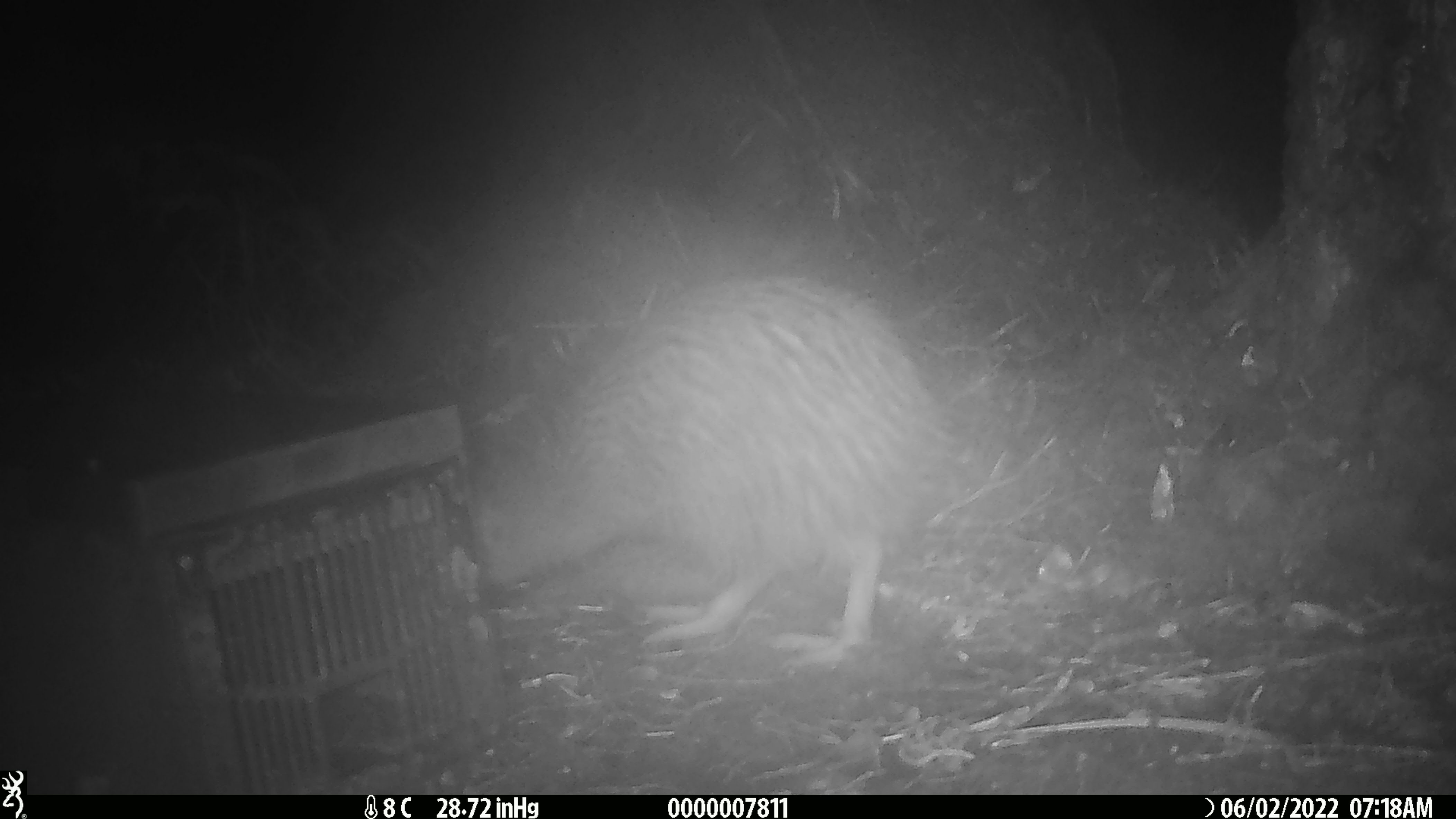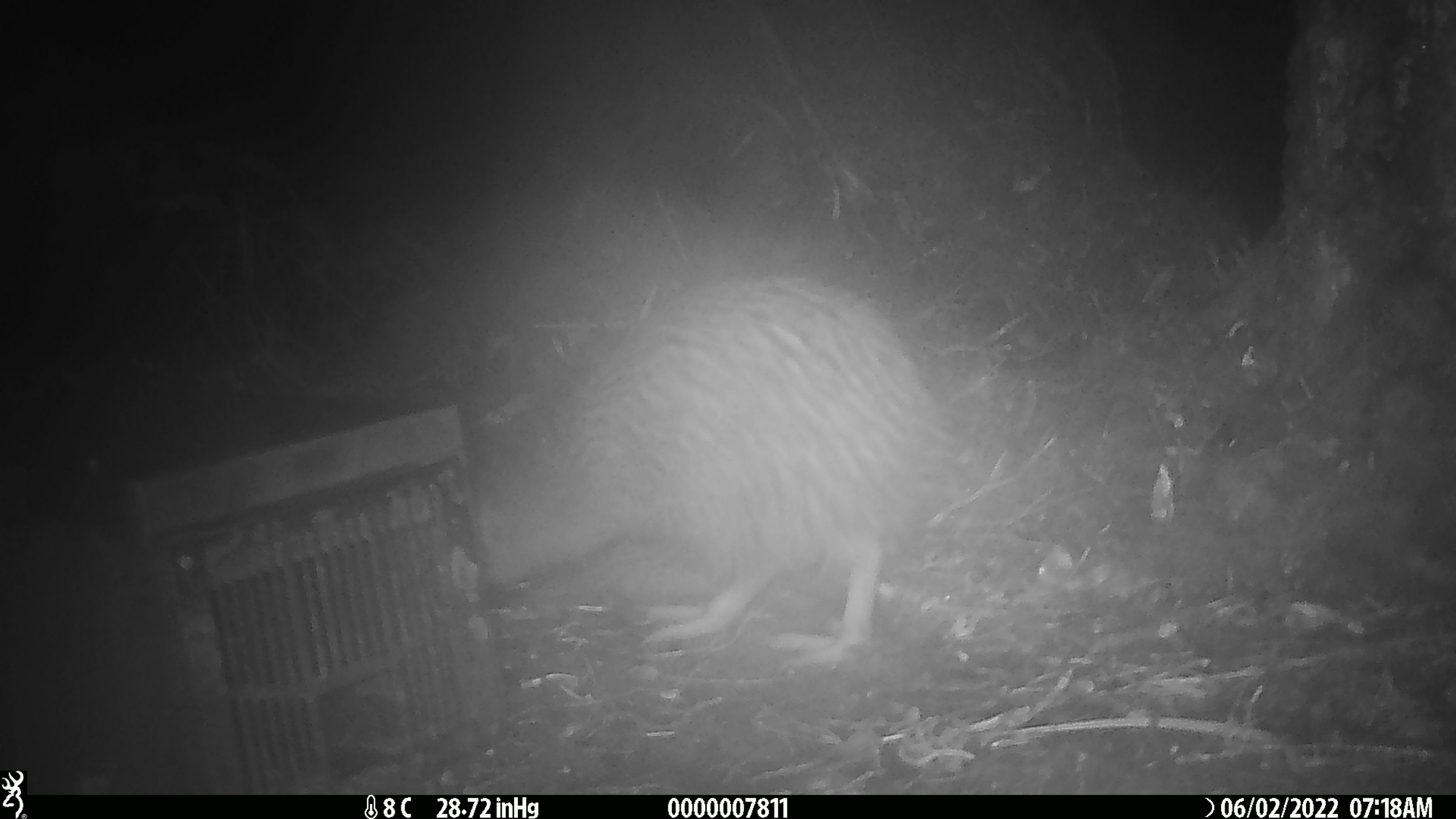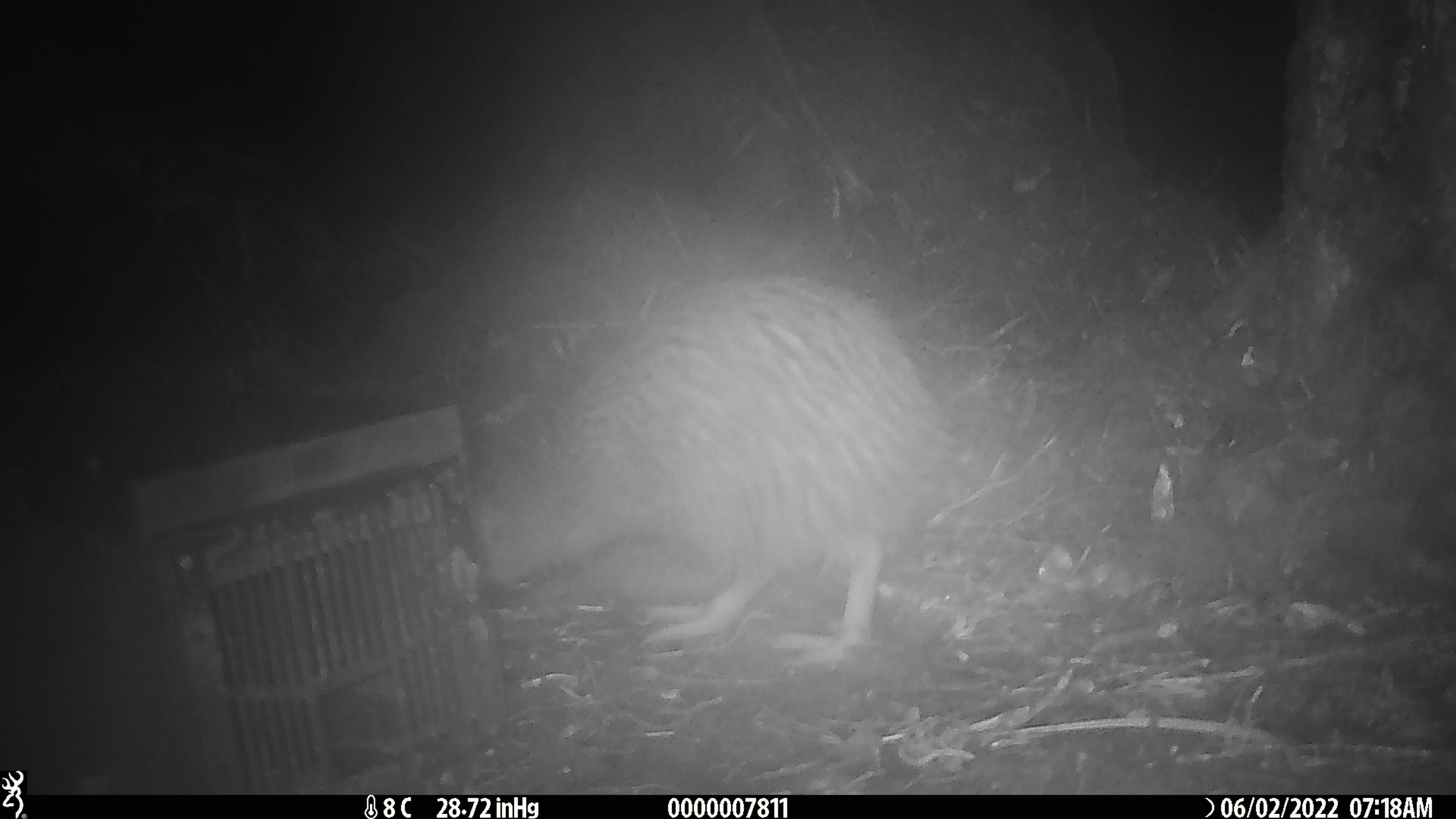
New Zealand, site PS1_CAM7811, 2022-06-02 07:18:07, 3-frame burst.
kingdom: Animalia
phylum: Chordata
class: Aves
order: Apterygiformes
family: Apterygidae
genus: Apteryx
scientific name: Apteryx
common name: kiwi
Kiwi (Apteryx).